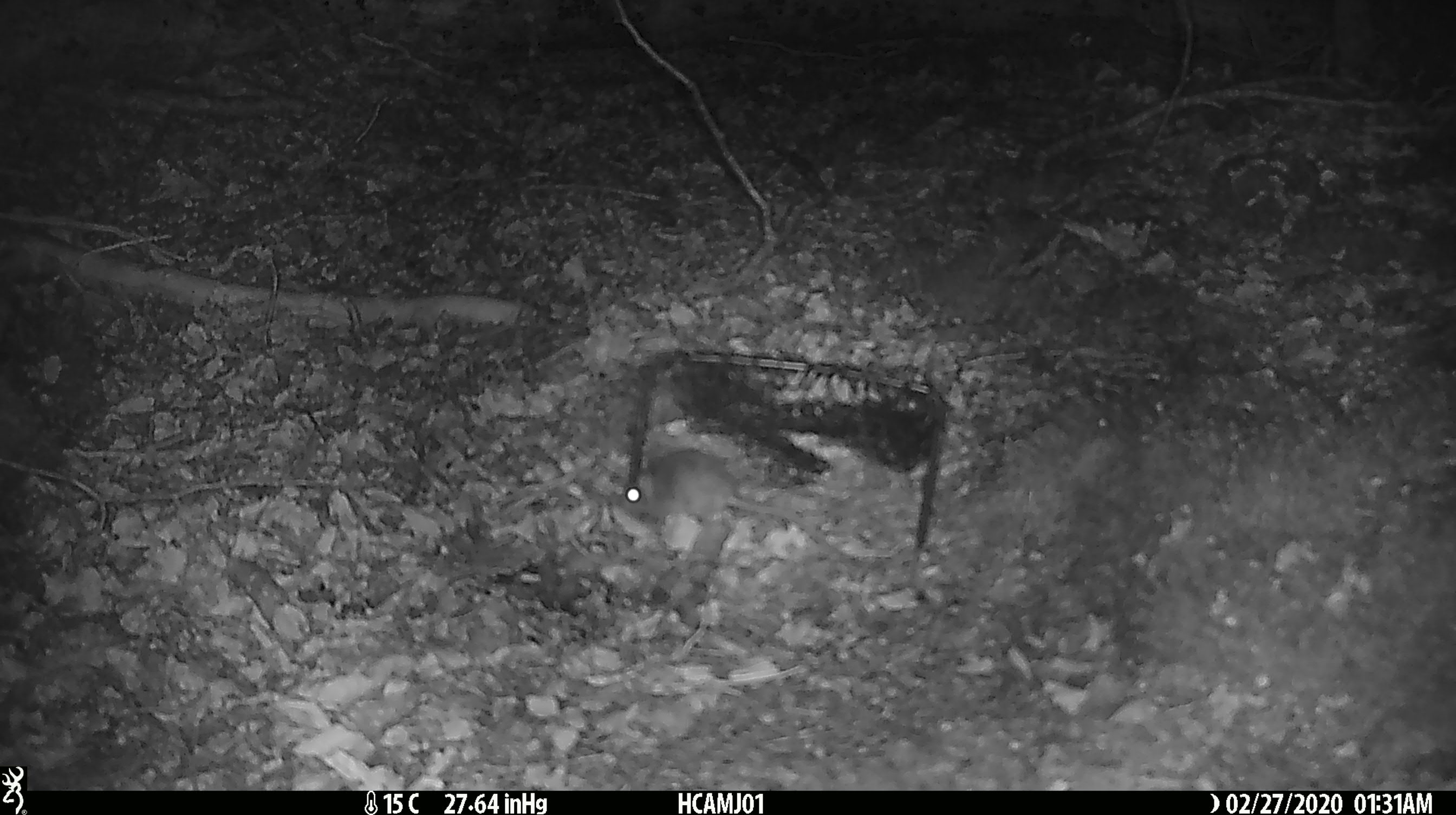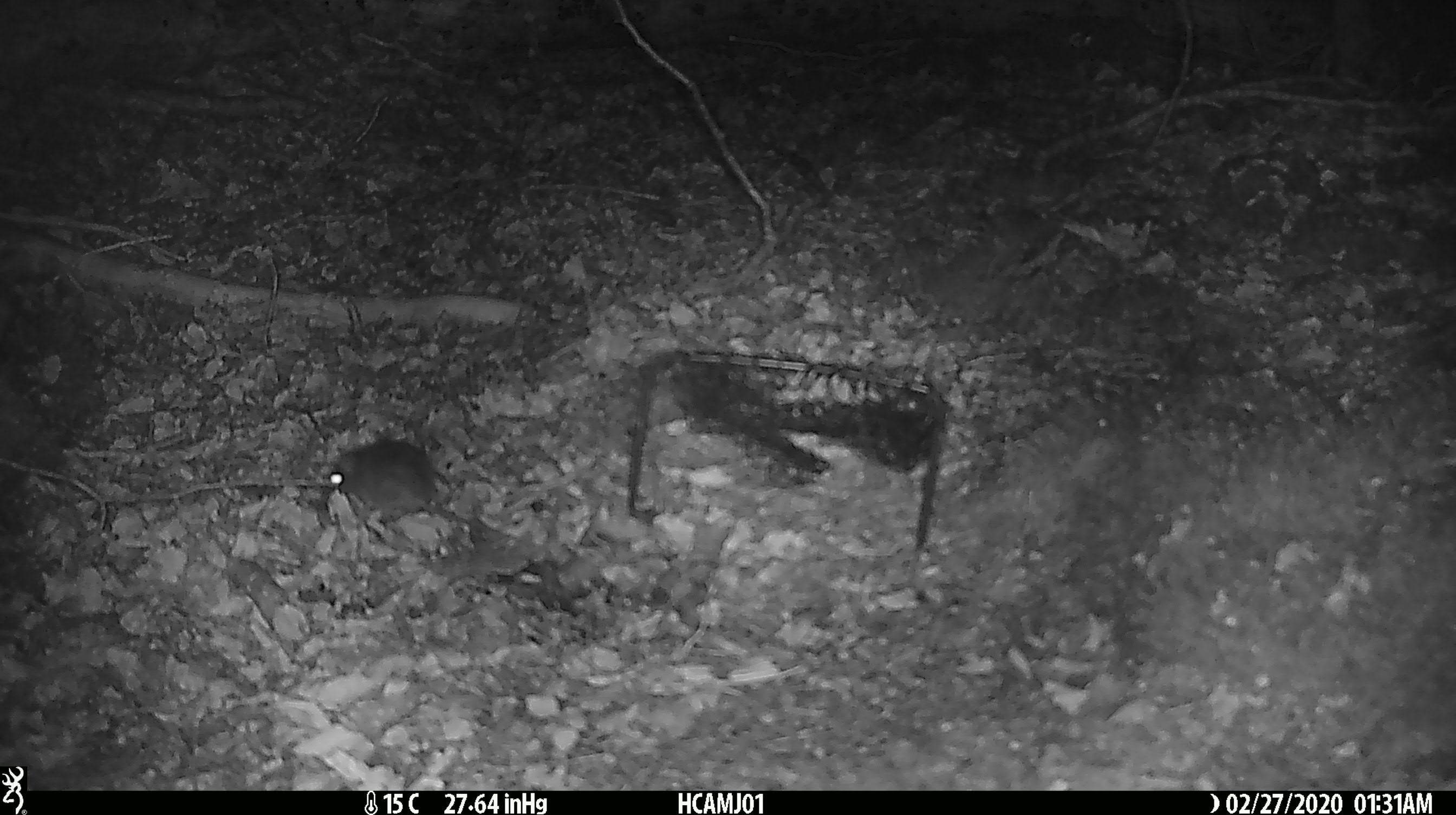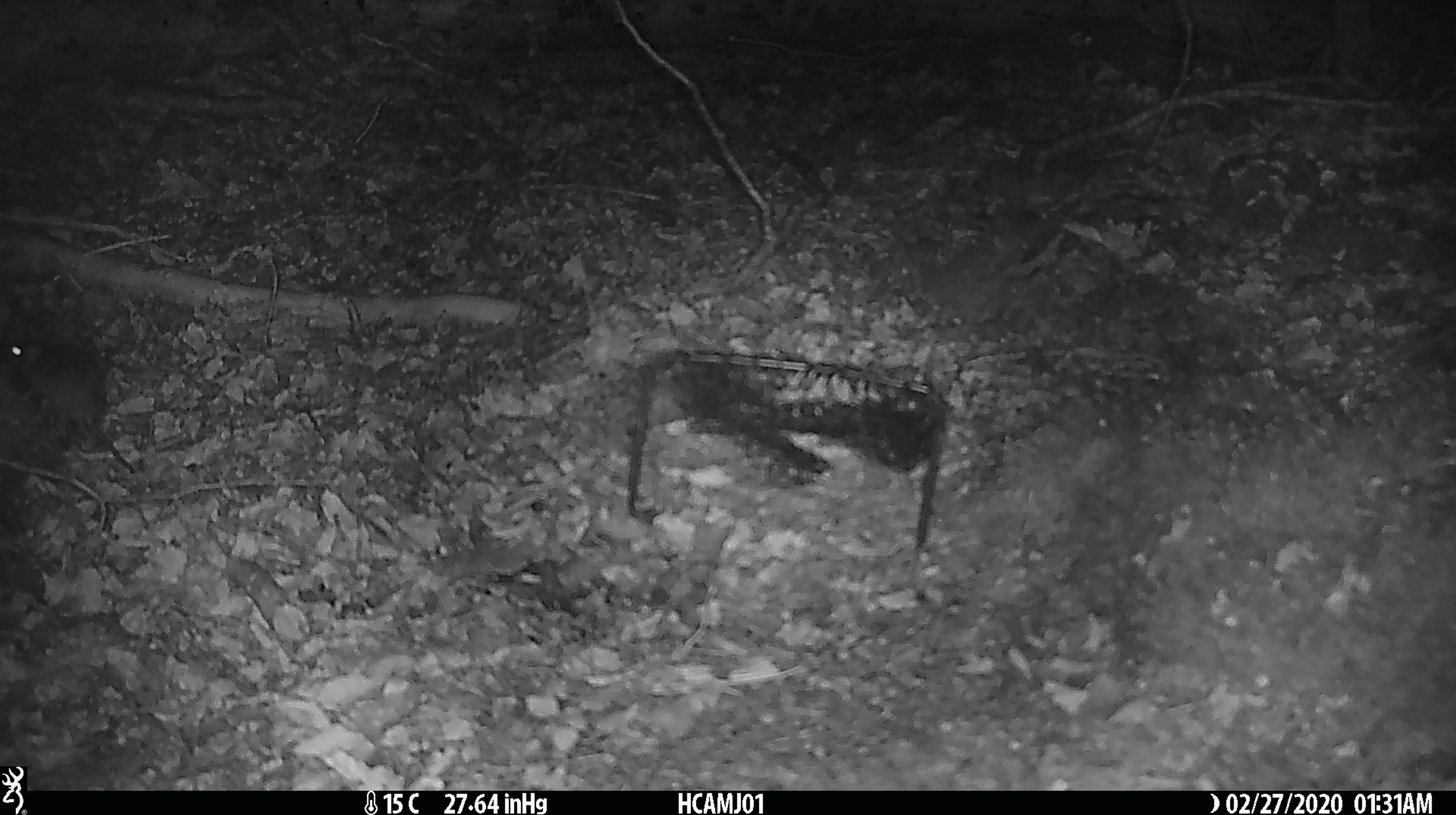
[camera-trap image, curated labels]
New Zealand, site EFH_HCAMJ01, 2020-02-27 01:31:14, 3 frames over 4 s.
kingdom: Animalia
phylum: Chordata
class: Mammalia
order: Rodentia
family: Muridae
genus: Mus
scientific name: Mus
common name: mouse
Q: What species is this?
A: Mouse (Mus).